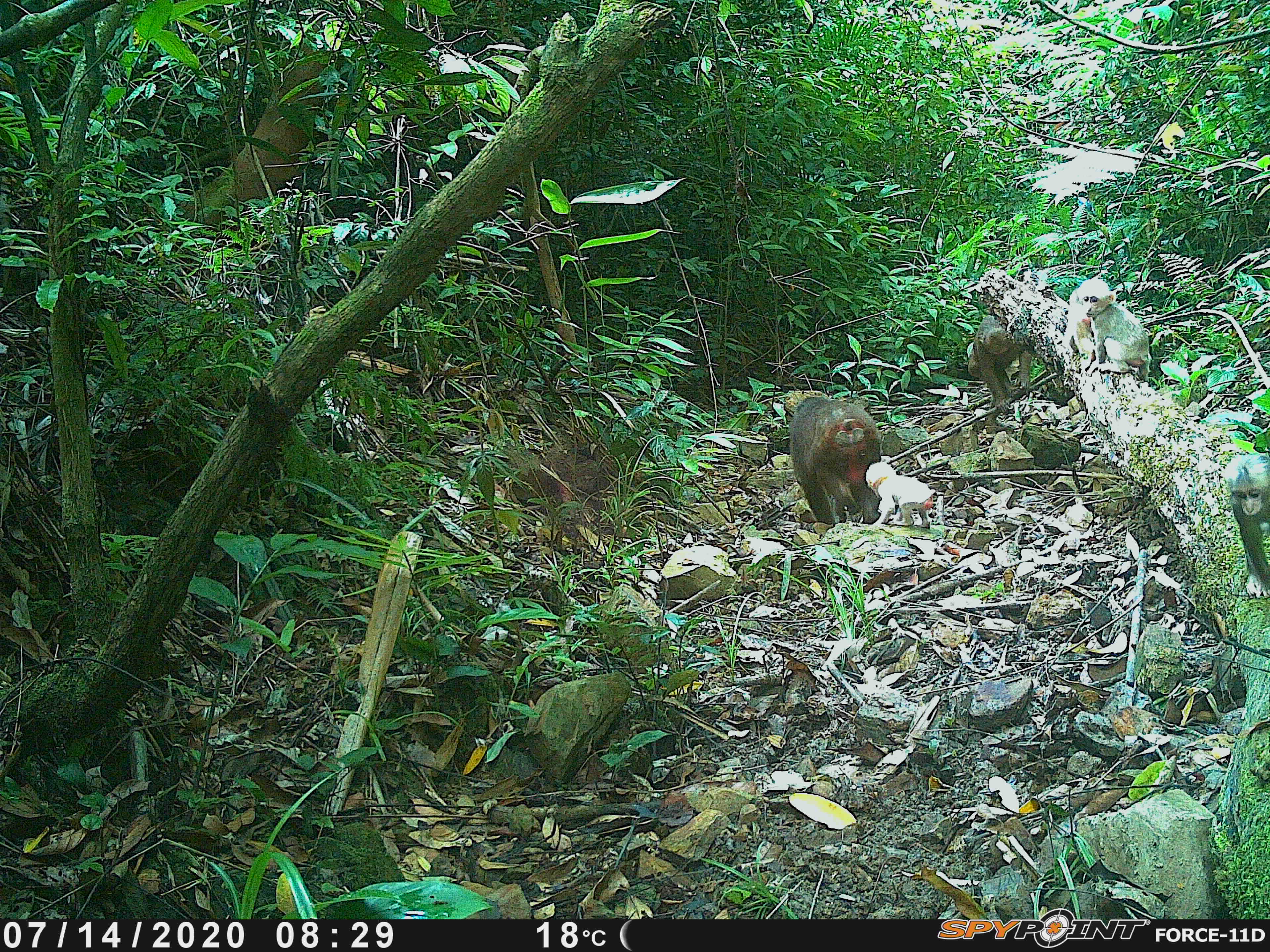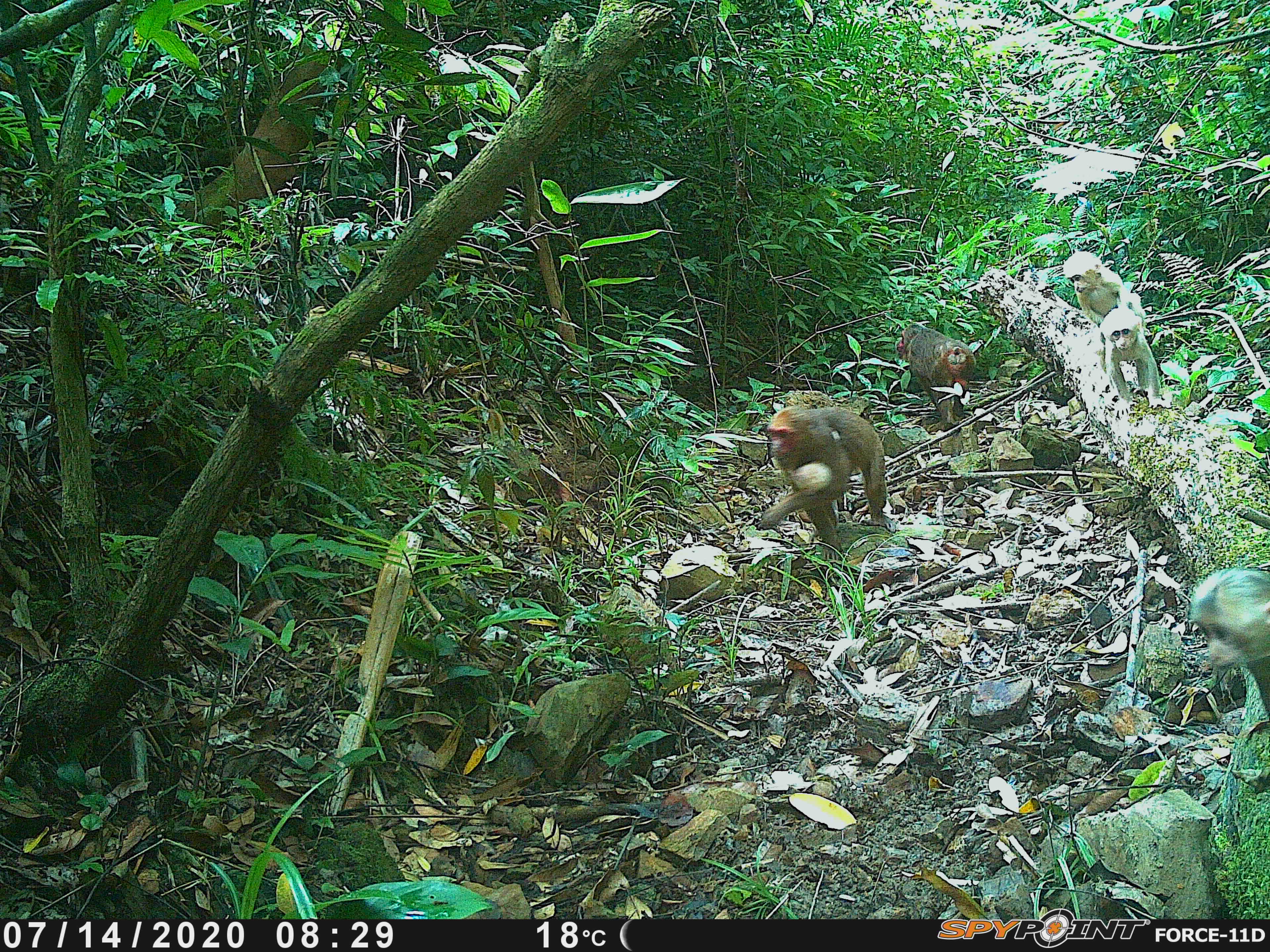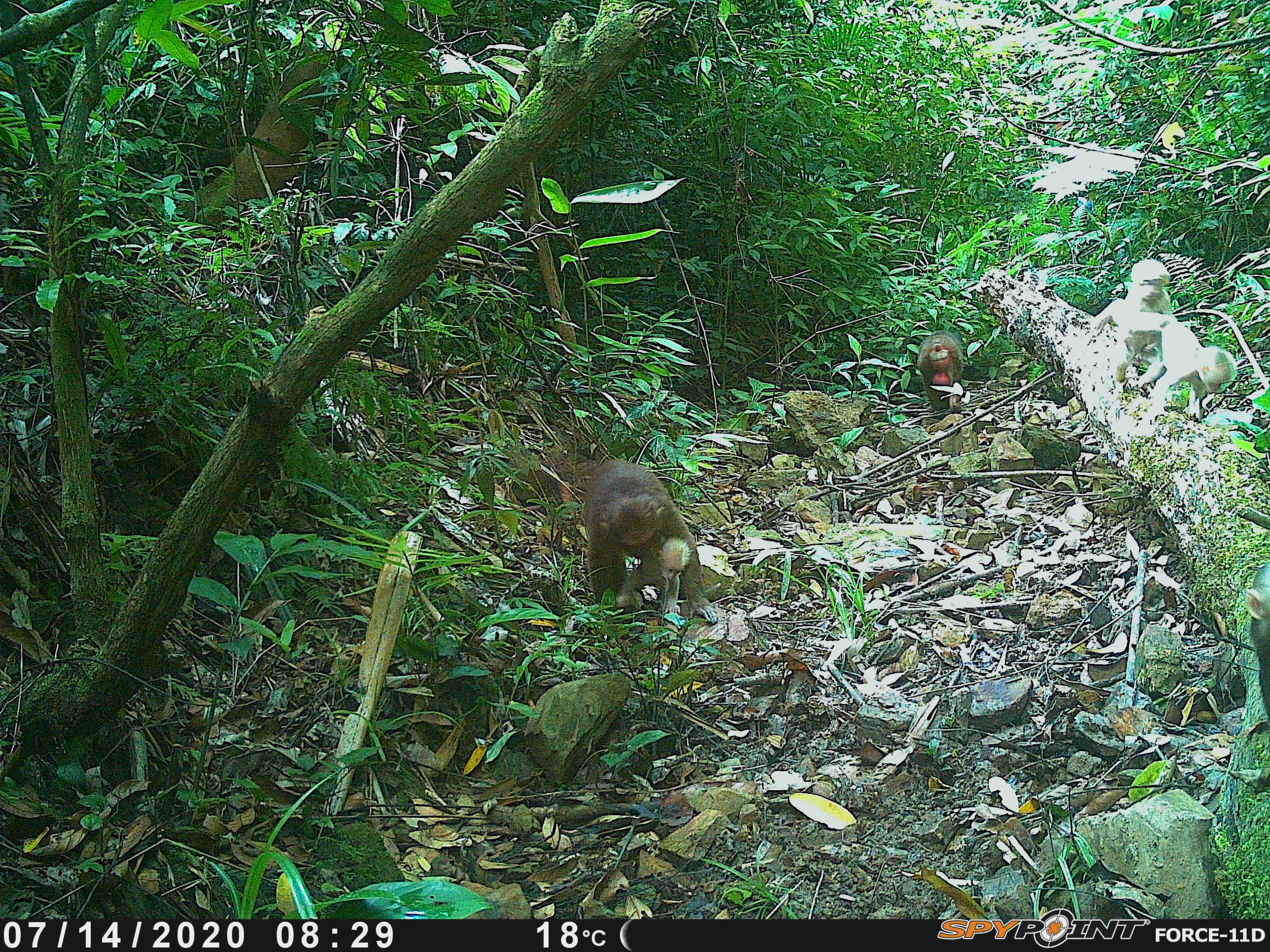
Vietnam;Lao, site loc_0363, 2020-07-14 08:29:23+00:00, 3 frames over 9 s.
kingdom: Animalia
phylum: Chordata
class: Mammalia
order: Primates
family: Cercopithecidae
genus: Macaca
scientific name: Macaca arctoides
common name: stump-tailed macaque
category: stump tailed macaque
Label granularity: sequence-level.